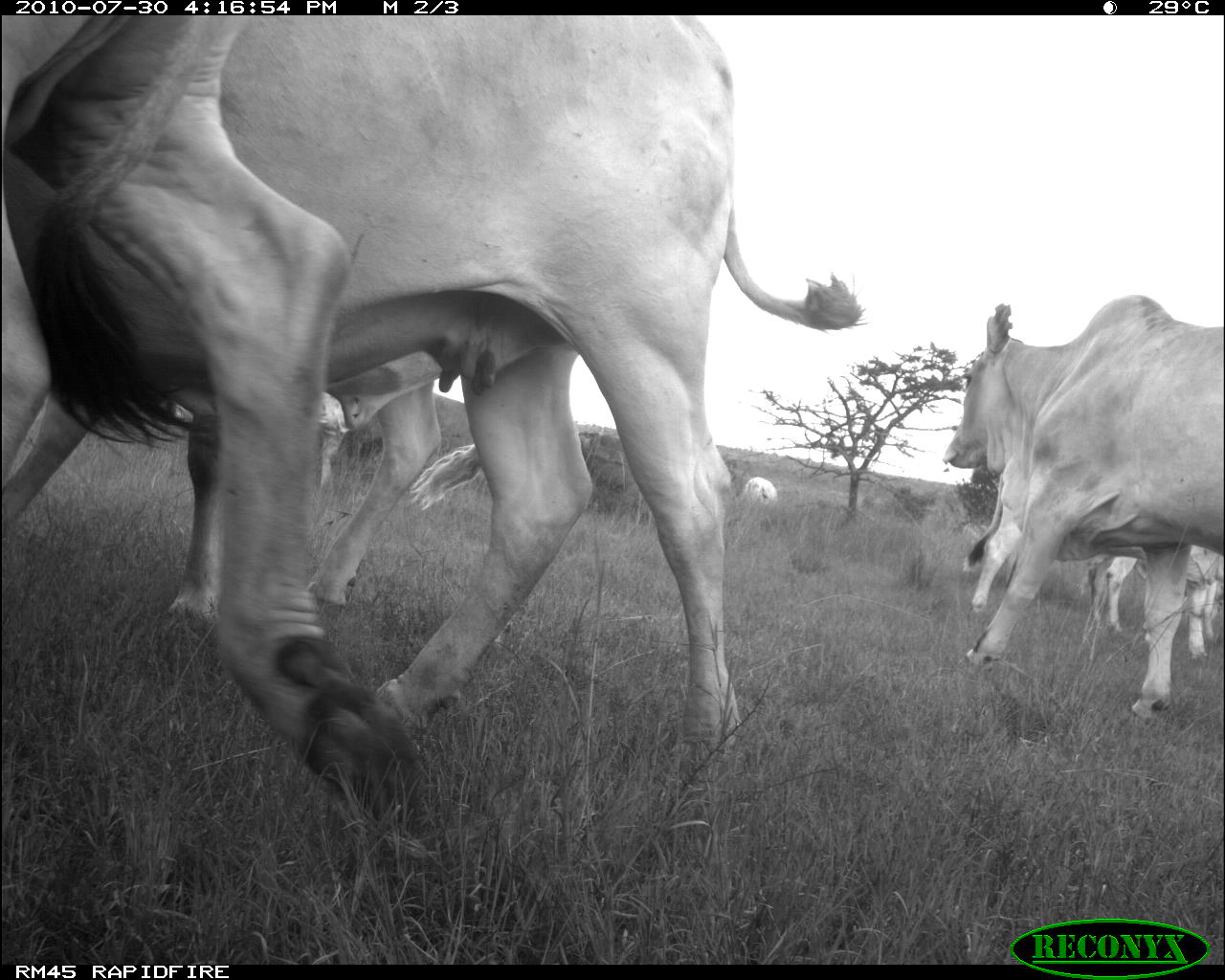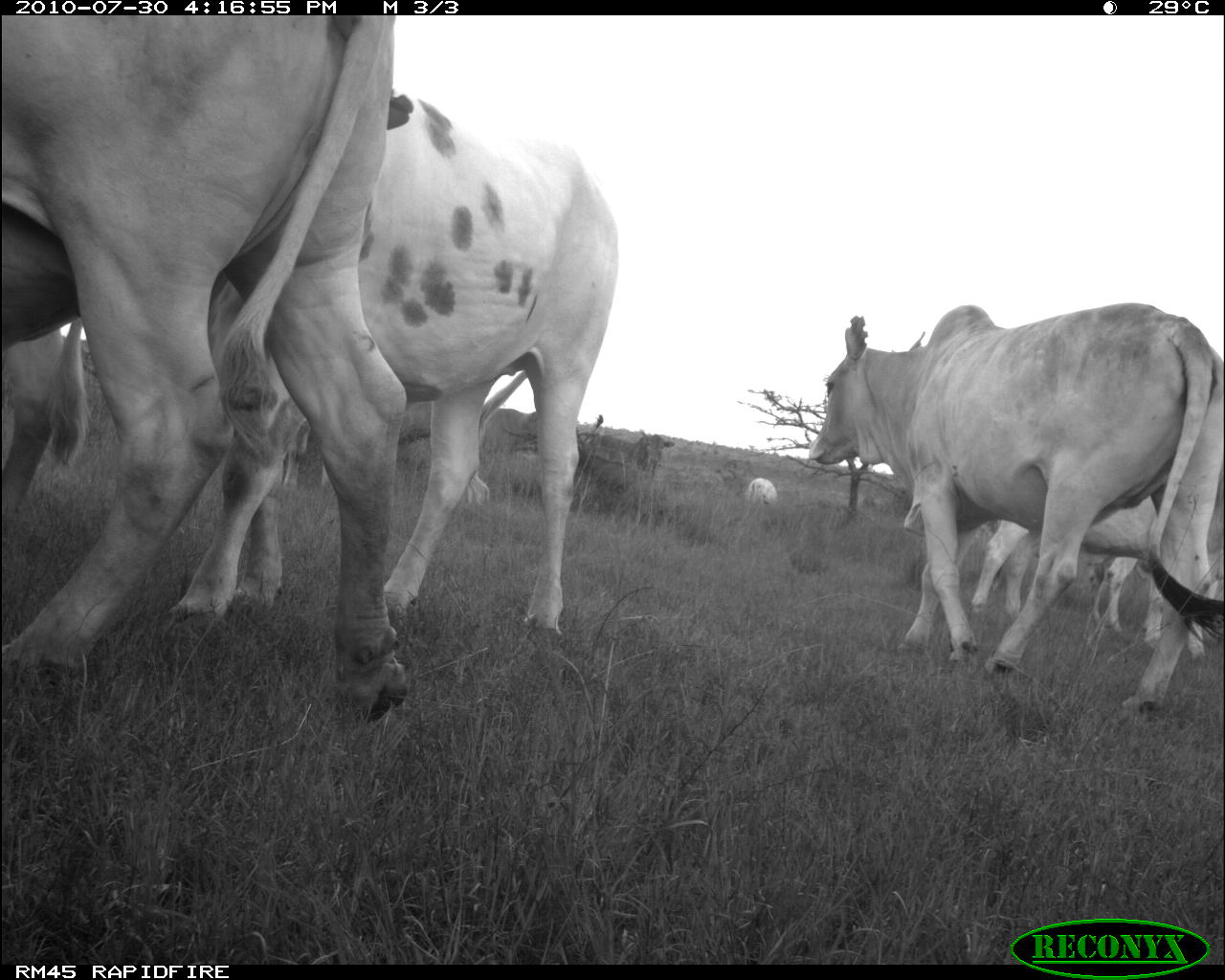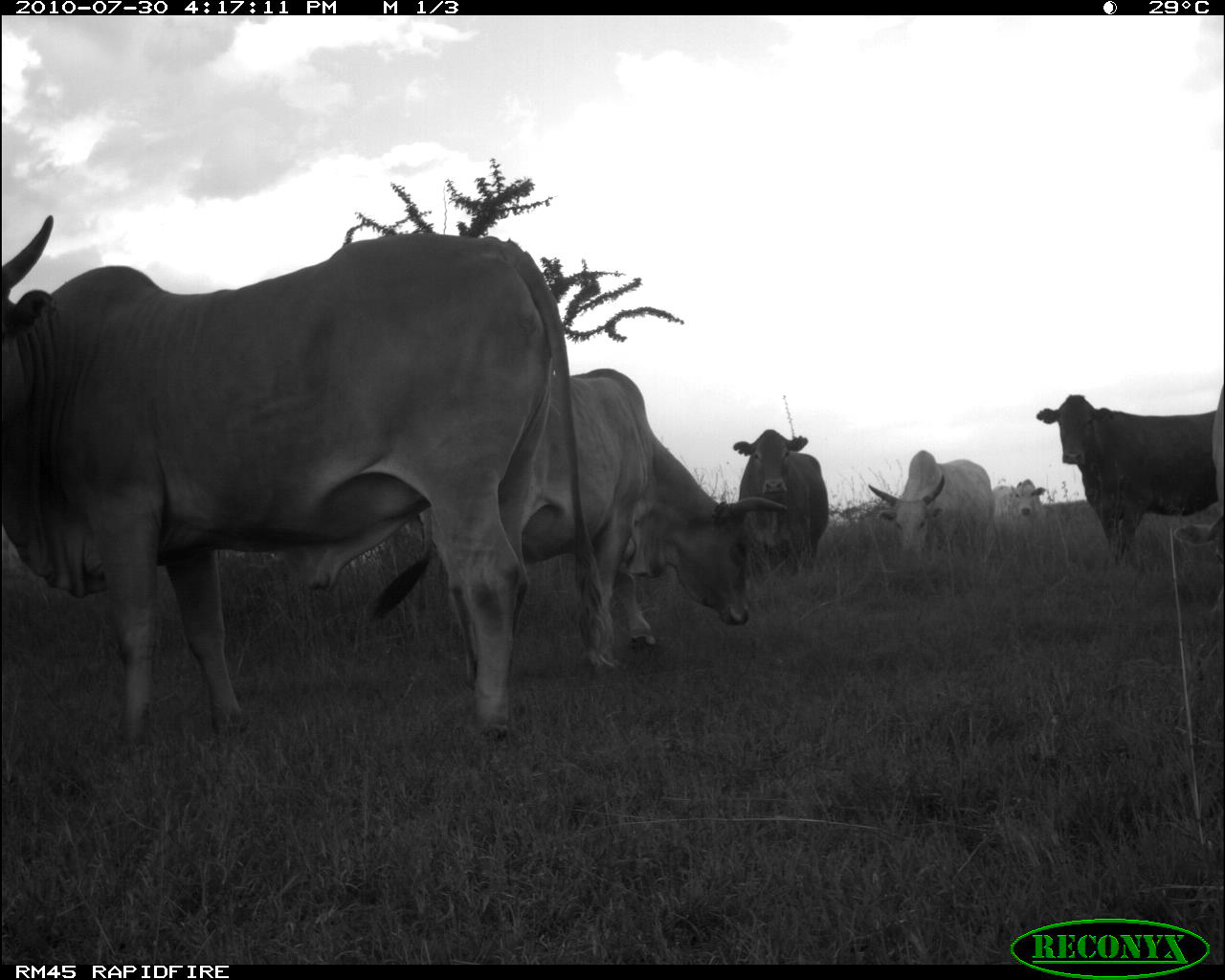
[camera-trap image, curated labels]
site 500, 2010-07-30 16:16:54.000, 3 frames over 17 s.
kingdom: Animalia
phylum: Chordata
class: Mammalia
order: Artiodactyla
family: Bovidae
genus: Tragelaphus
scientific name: Tragelaphus oryx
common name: eland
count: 5